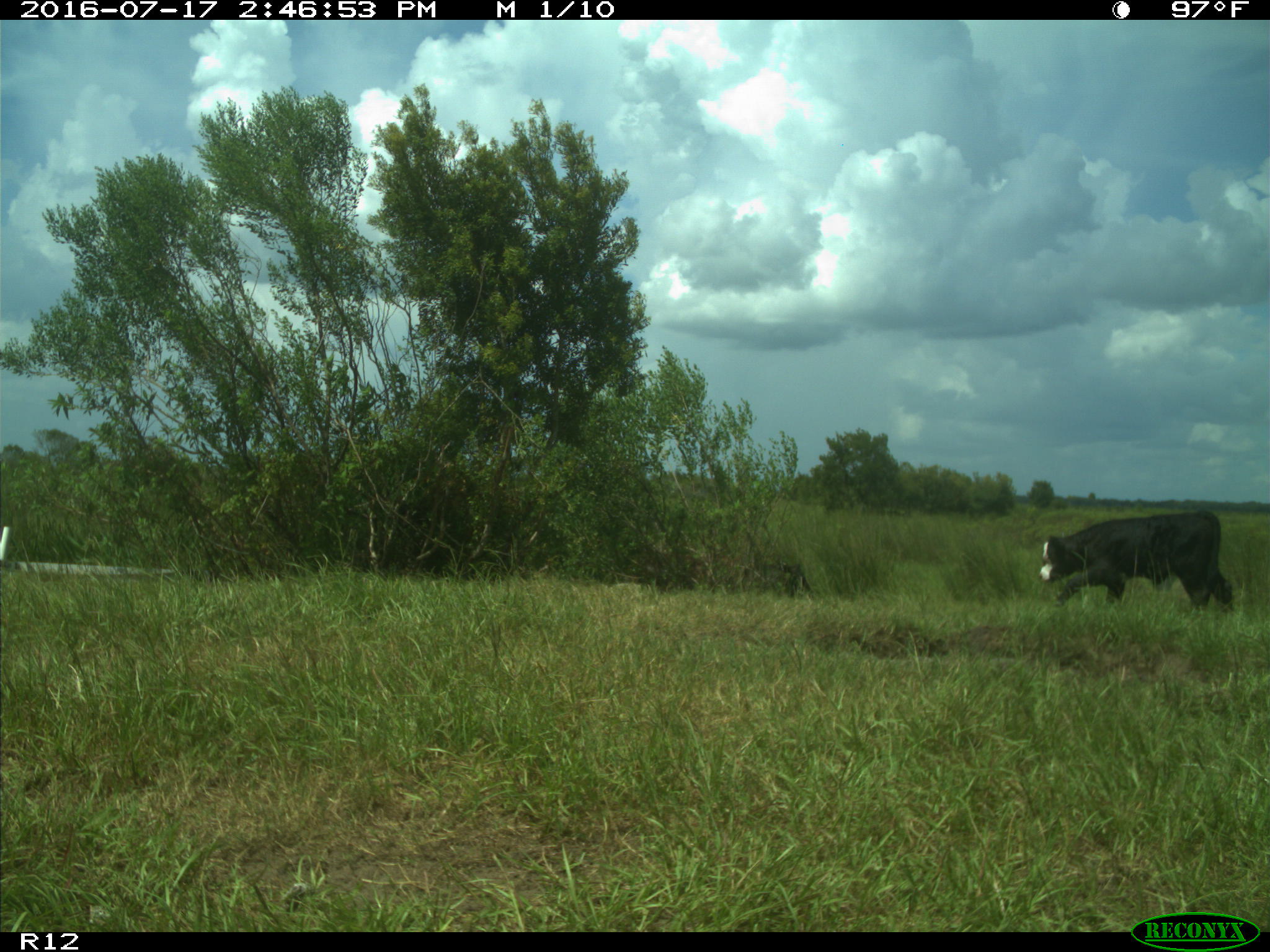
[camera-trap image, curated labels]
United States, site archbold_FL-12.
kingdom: Animalia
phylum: Chordata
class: Mammalia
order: Artiodactyla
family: Bovidae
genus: Bos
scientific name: Bos taurus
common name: domestic cow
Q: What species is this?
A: Bos taurus (domestic cow).